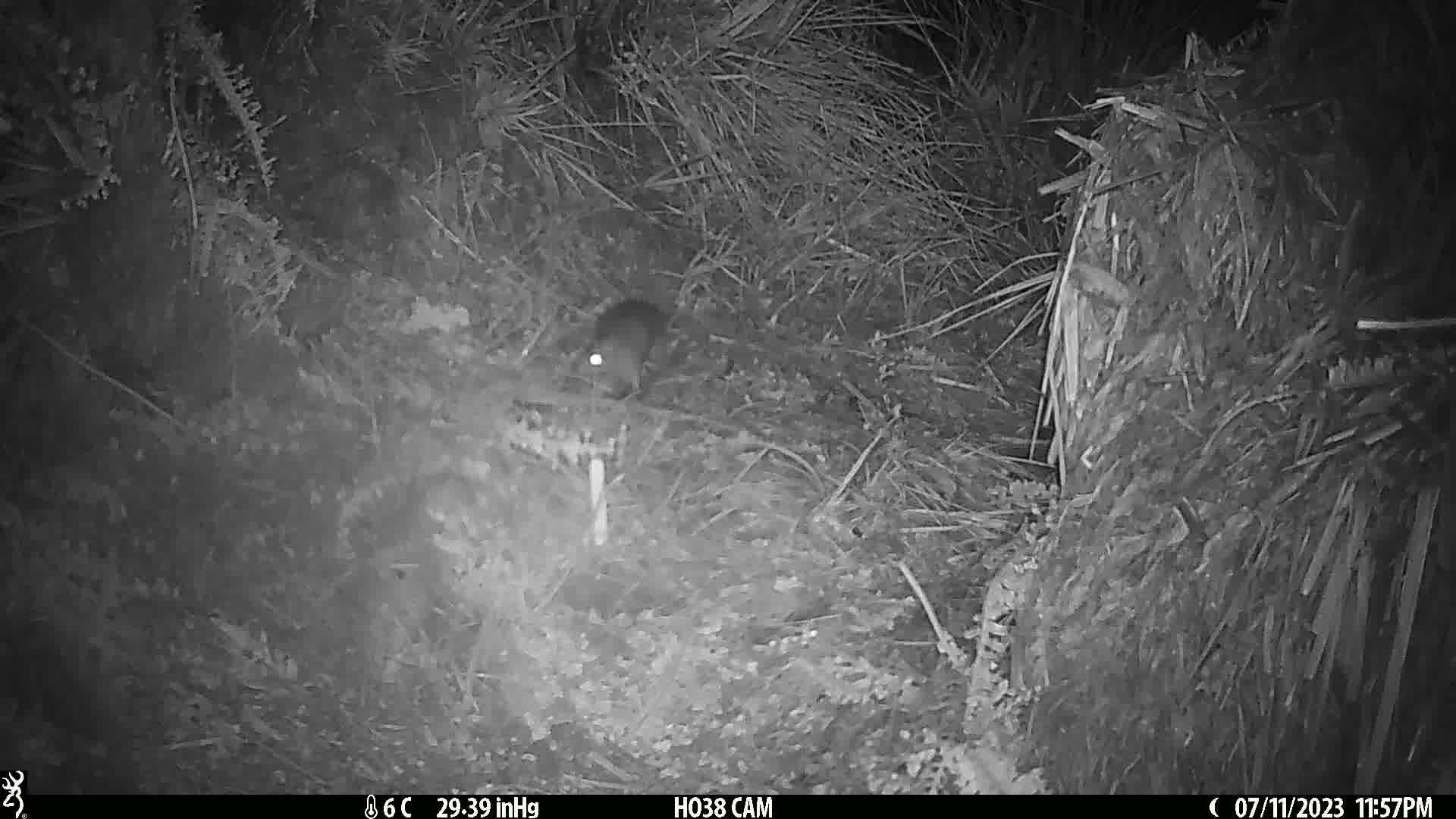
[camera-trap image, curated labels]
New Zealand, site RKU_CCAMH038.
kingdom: Animalia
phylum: Chordata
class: Mammalia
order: Rodentia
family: Muridae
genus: Rattus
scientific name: Rattus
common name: rat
Rat (Rattus).